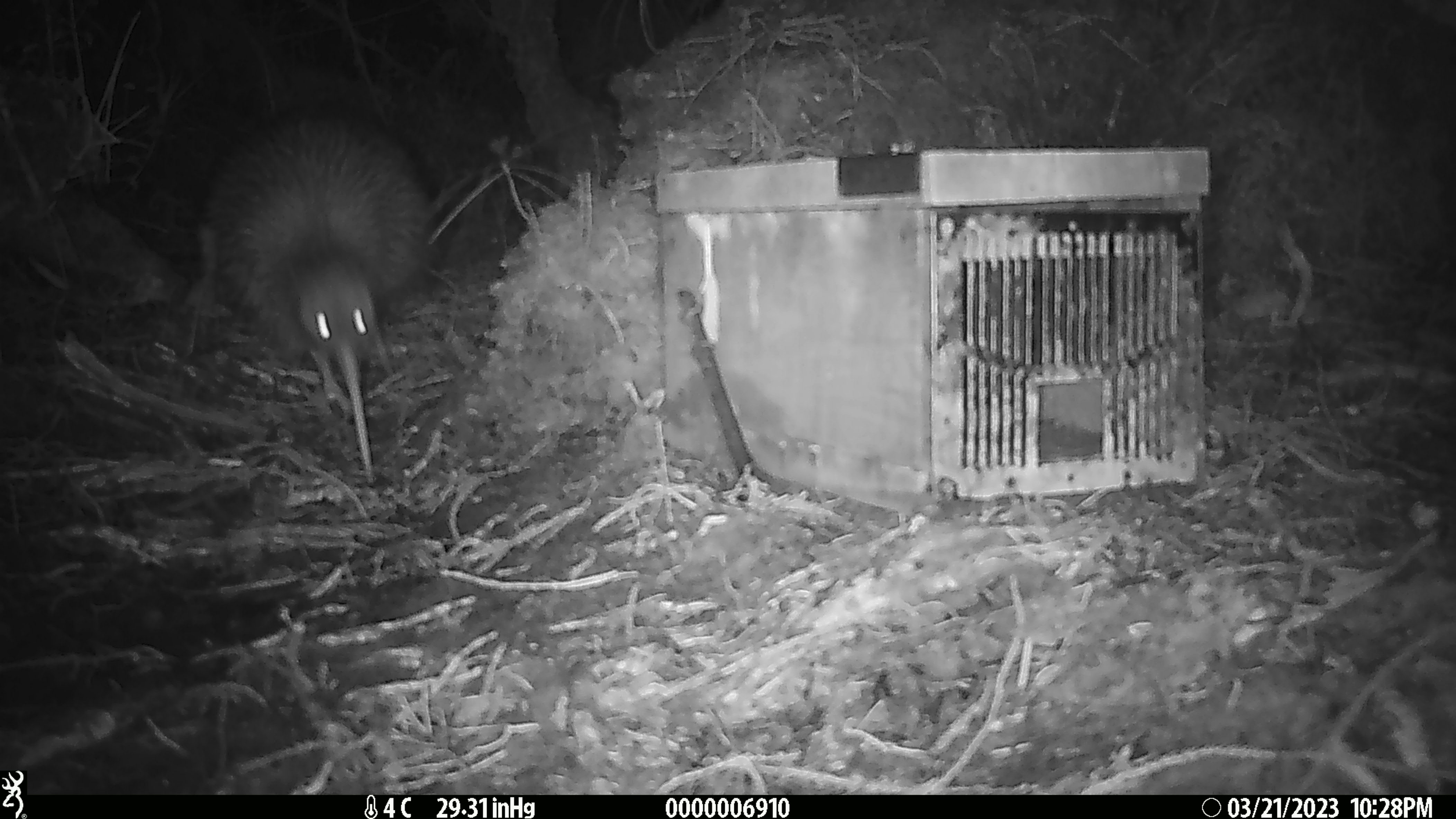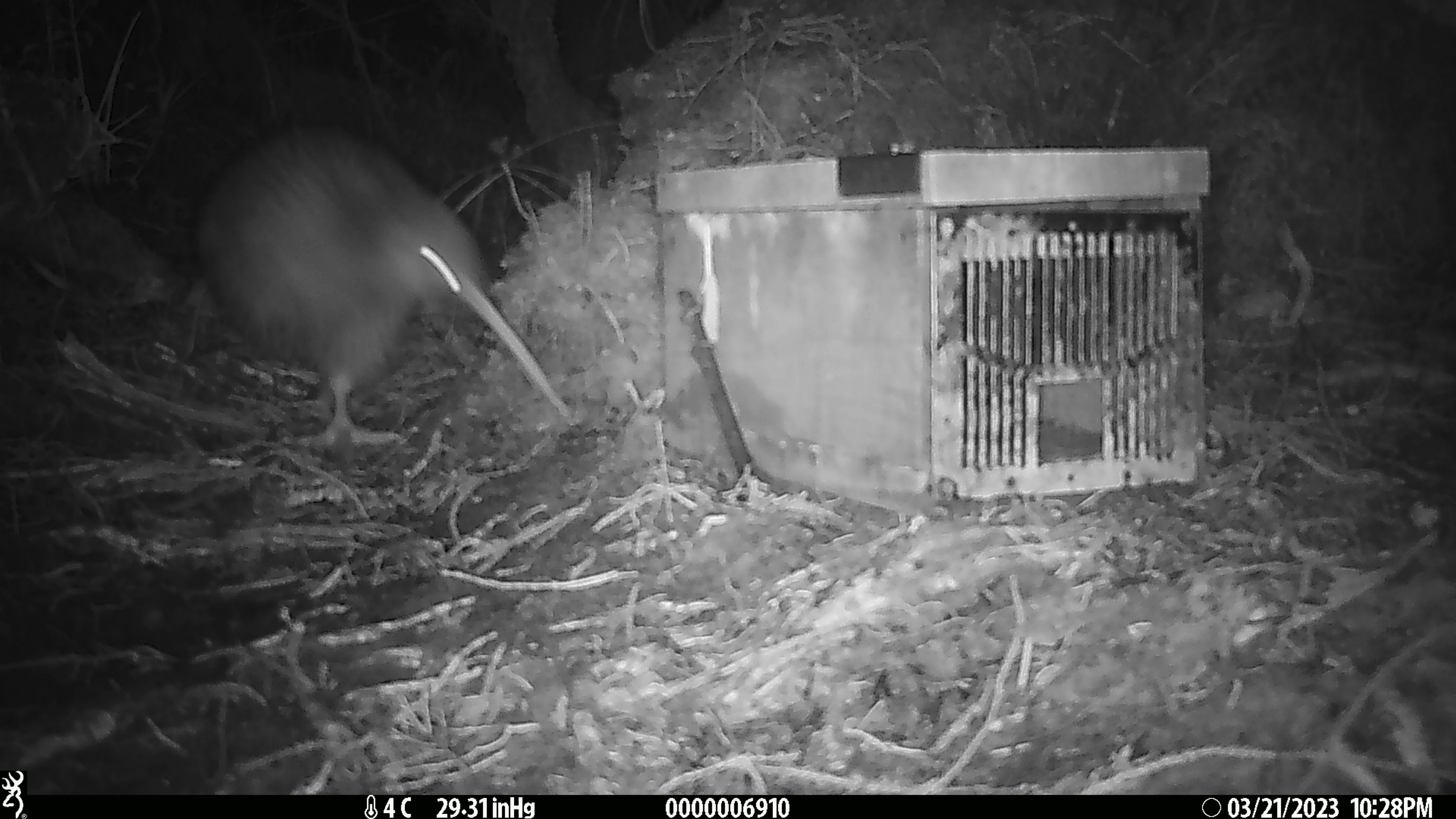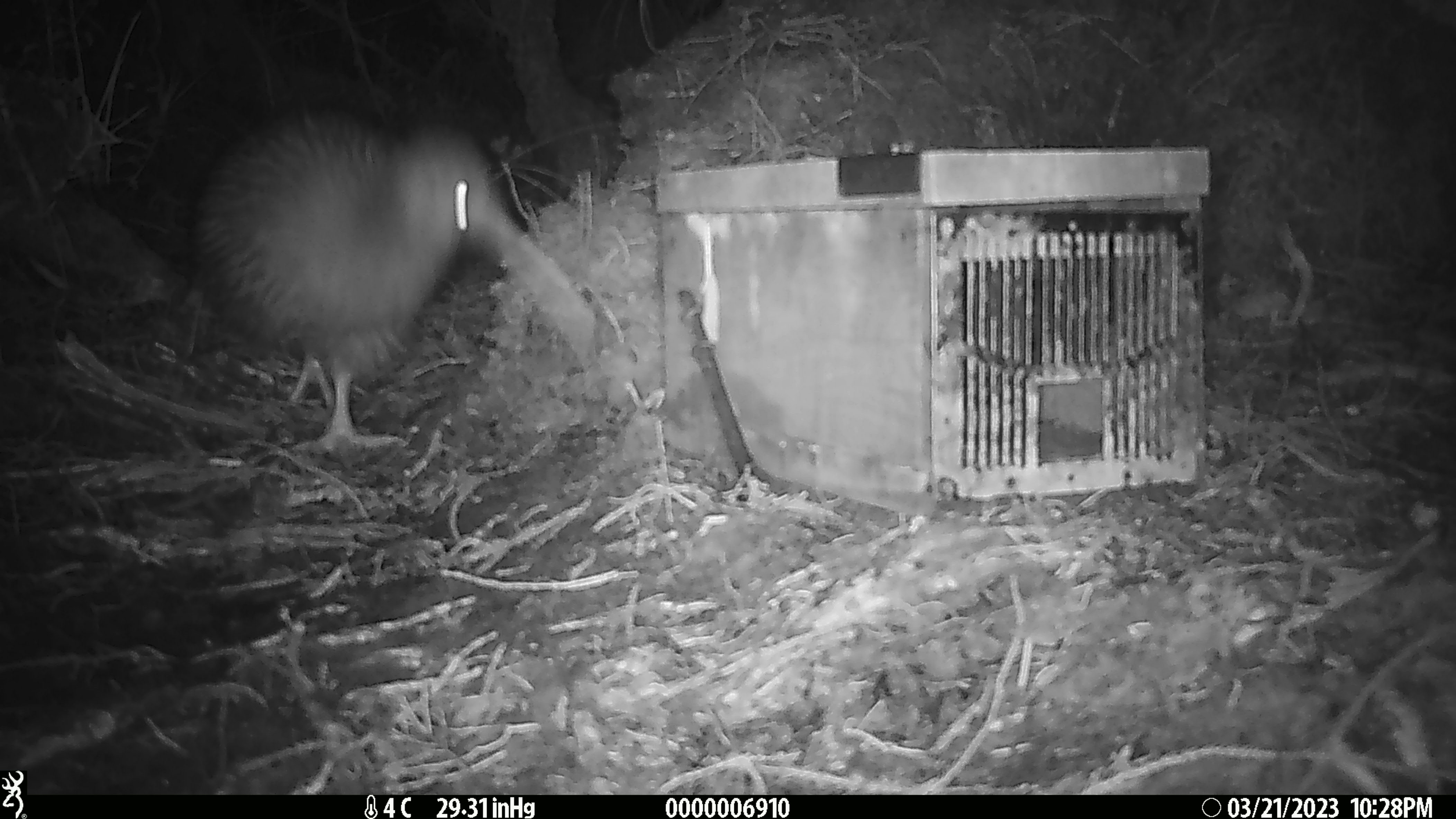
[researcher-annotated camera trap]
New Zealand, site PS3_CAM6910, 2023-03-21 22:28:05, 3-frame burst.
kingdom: Animalia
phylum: Chordata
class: Aves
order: Apterygiformes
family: Apterygidae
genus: Apteryx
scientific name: Apteryx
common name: kiwi